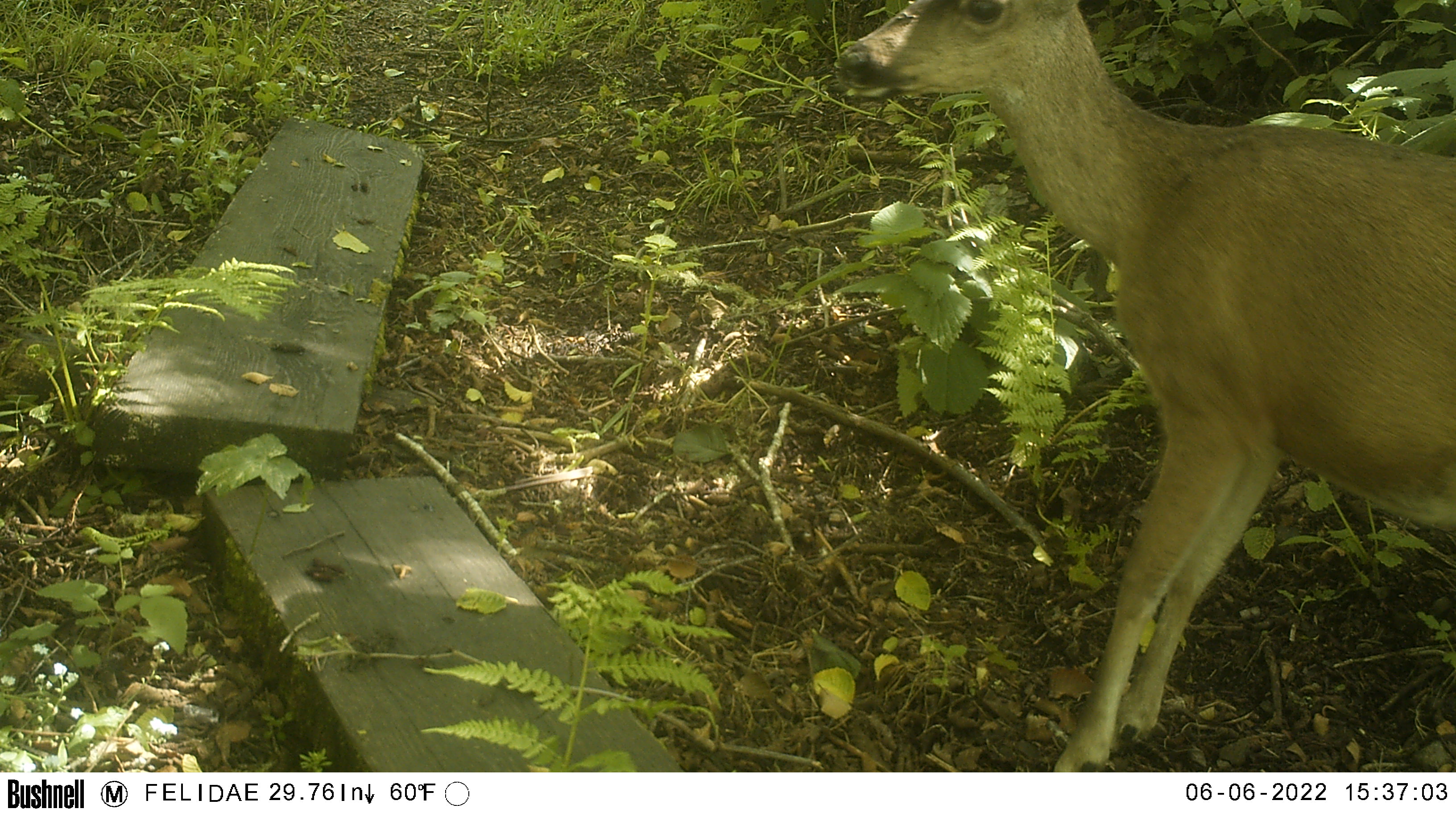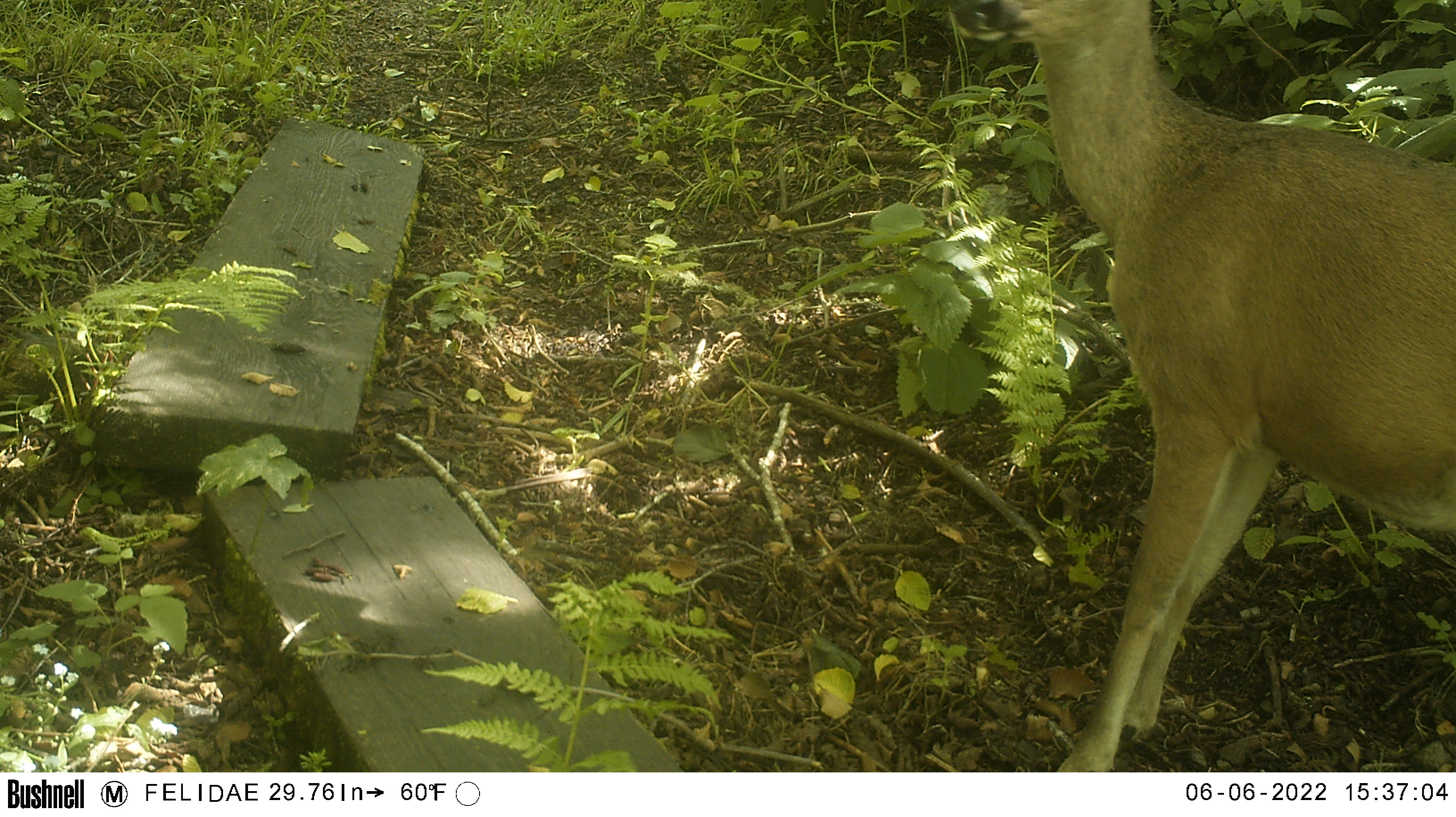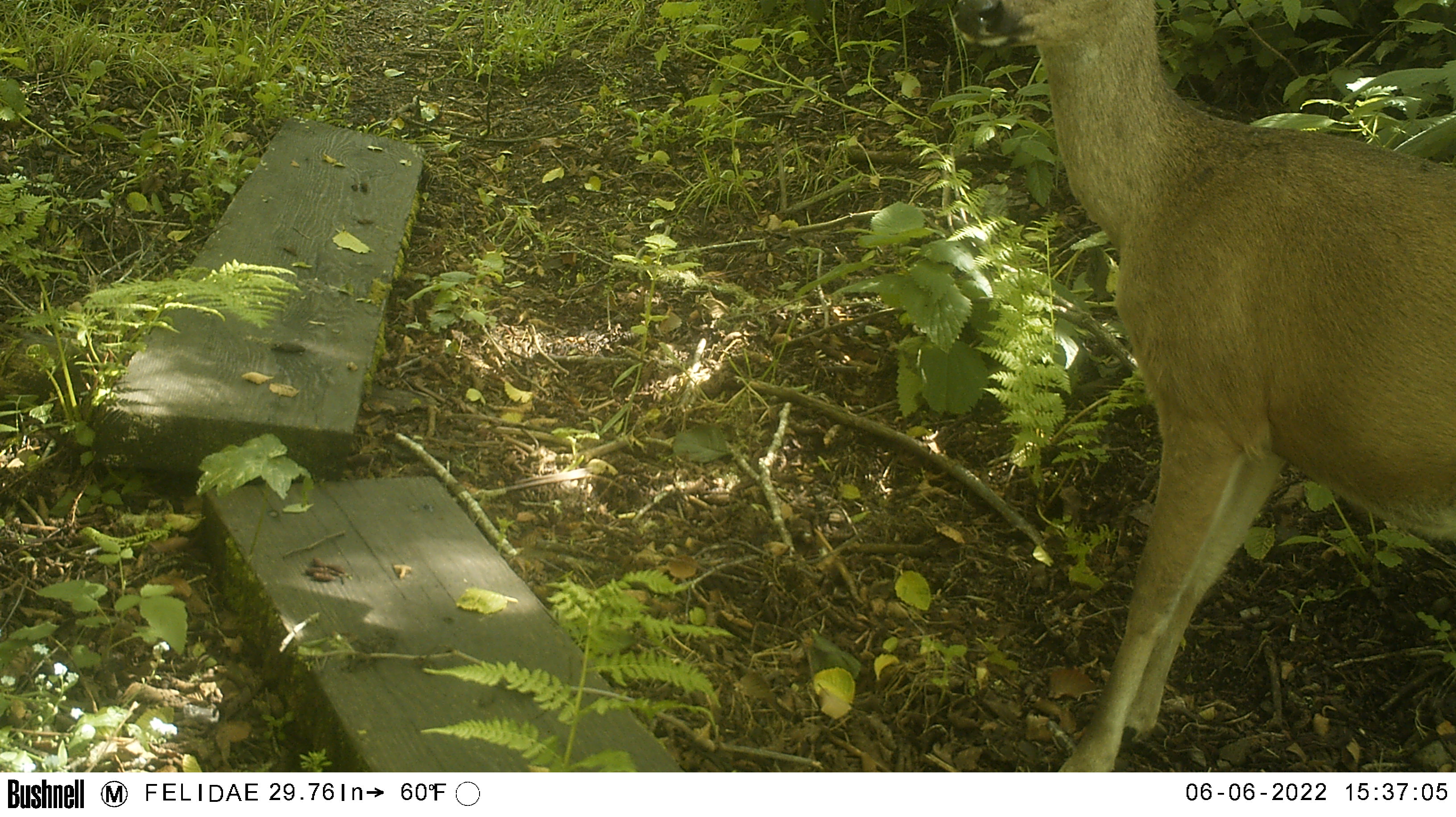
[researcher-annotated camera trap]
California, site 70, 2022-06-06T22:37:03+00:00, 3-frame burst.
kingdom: Animalia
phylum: Chordata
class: Mammalia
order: Artiodactyla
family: Cervidae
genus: Odocoileus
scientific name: Odocoileus hemionus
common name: mule deer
Mule deer (Odocoileus hemionus).